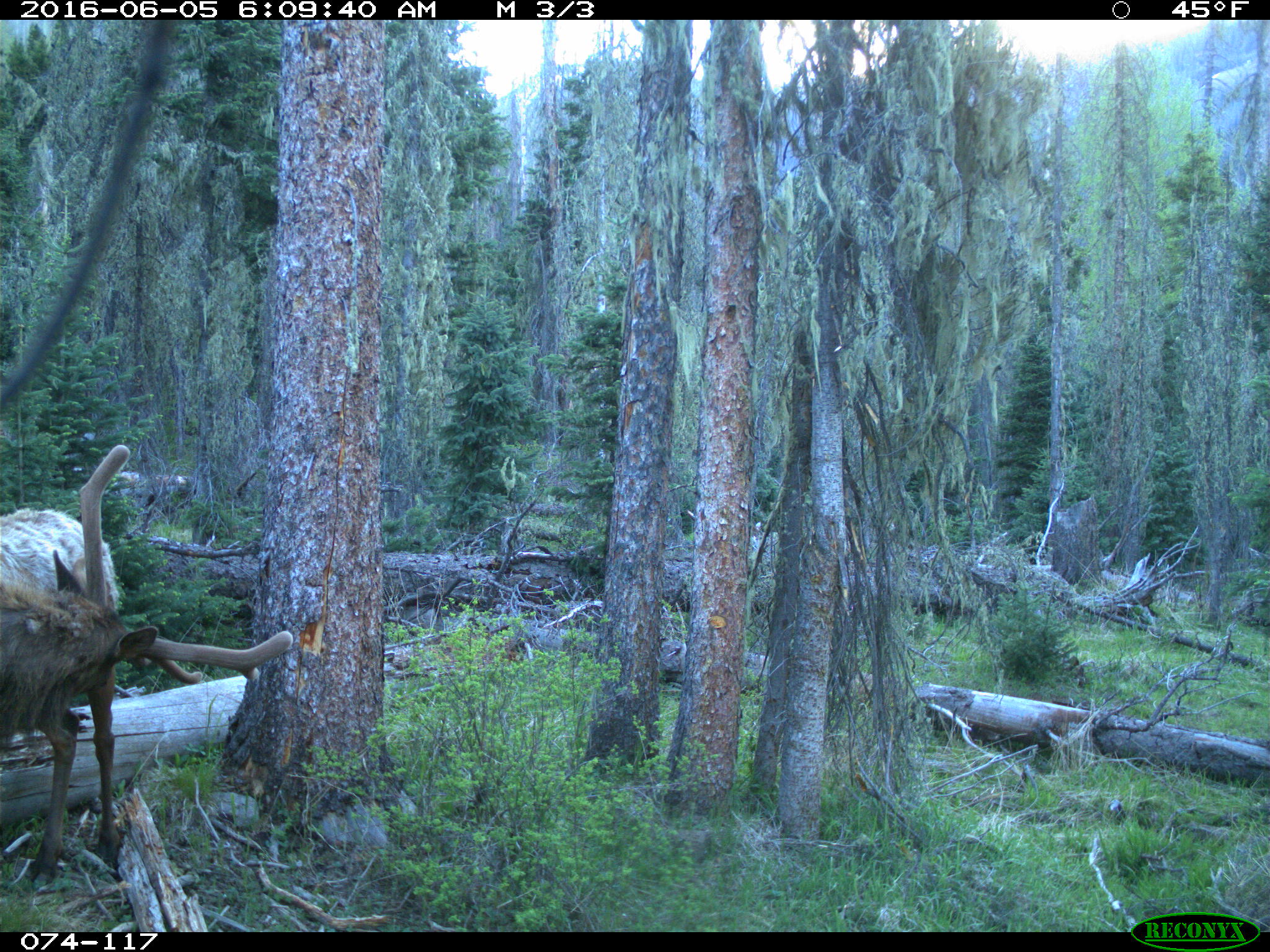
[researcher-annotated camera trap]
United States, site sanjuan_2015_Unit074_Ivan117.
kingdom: Animalia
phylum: Chordata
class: Mammalia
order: Artiodactyla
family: Cervidae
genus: Cervus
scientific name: Cervus elaphus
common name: red deer